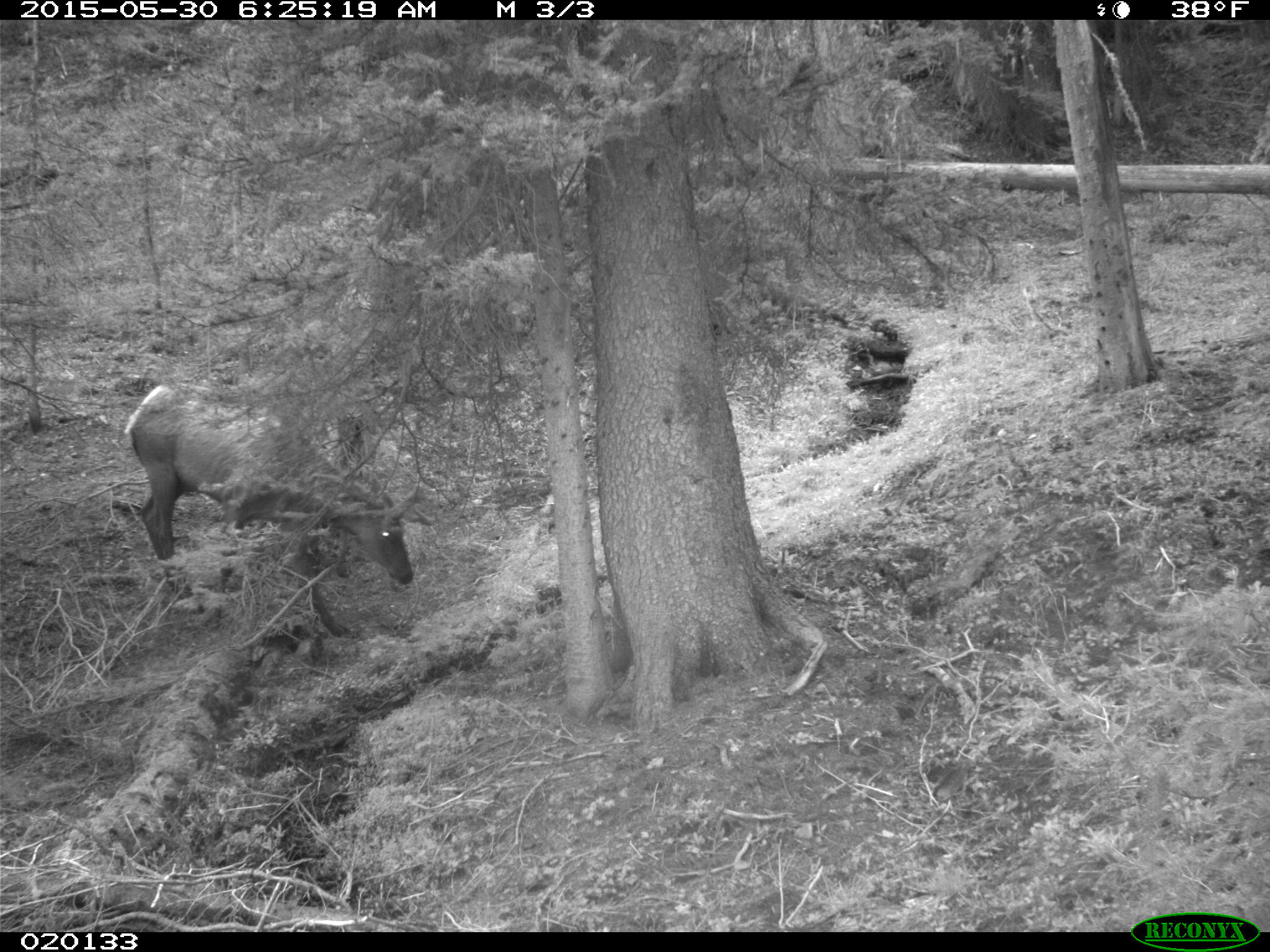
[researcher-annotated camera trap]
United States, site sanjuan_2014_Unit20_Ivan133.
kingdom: Animalia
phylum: Chordata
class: Mammalia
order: Artiodactyla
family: Cervidae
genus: Cervus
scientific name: Cervus elaphus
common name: red deer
Cervus elaphus (red deer).